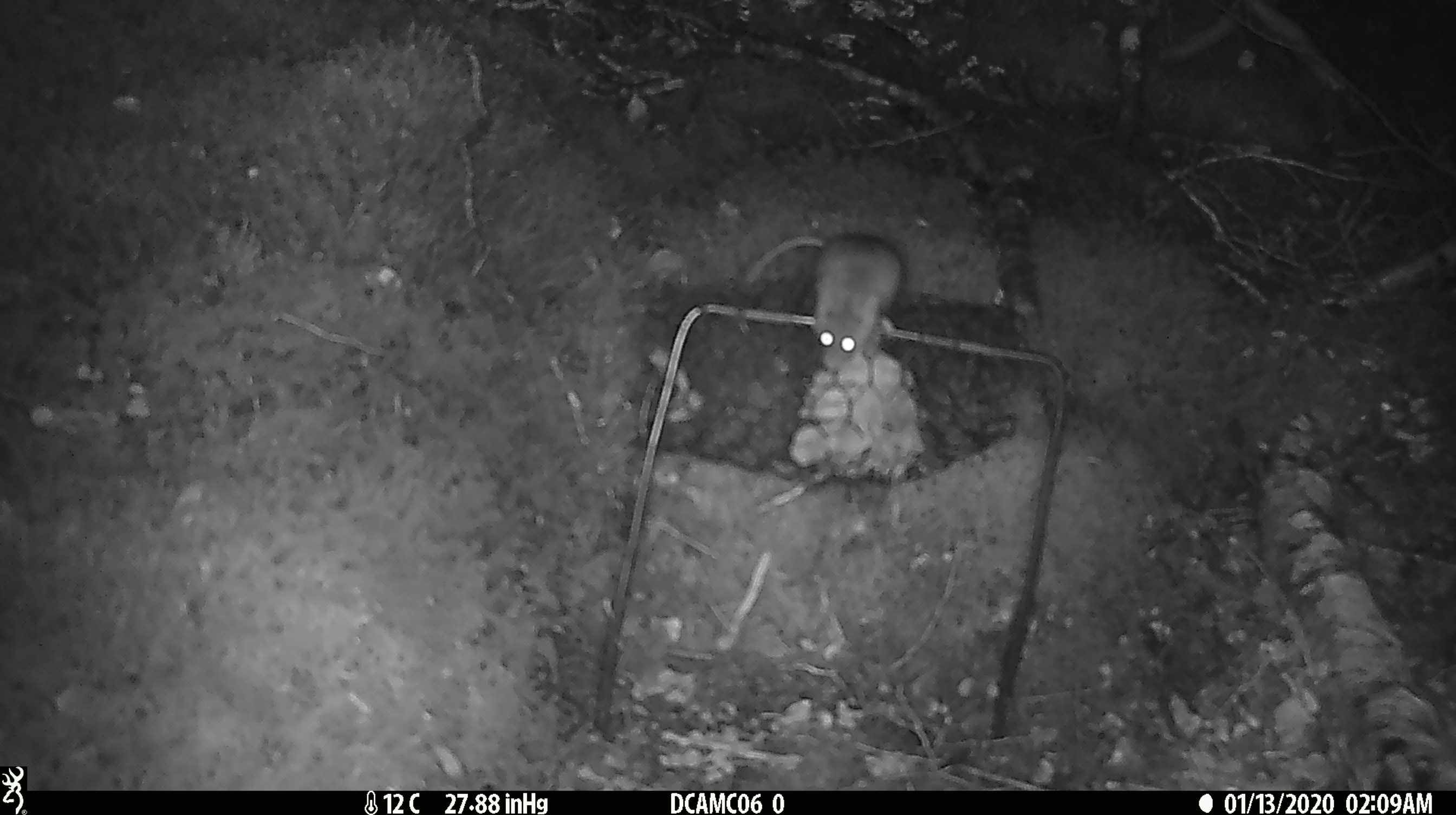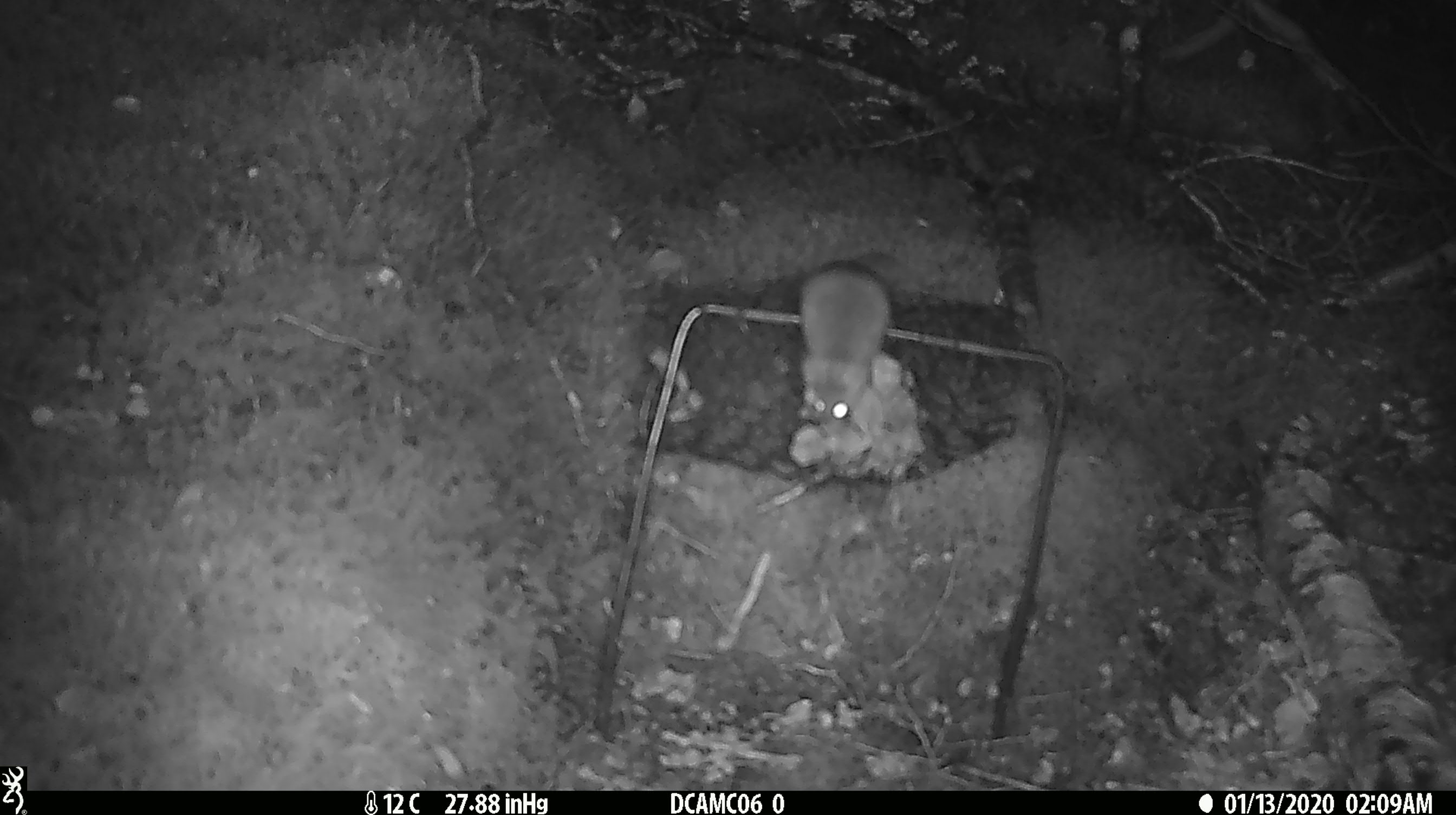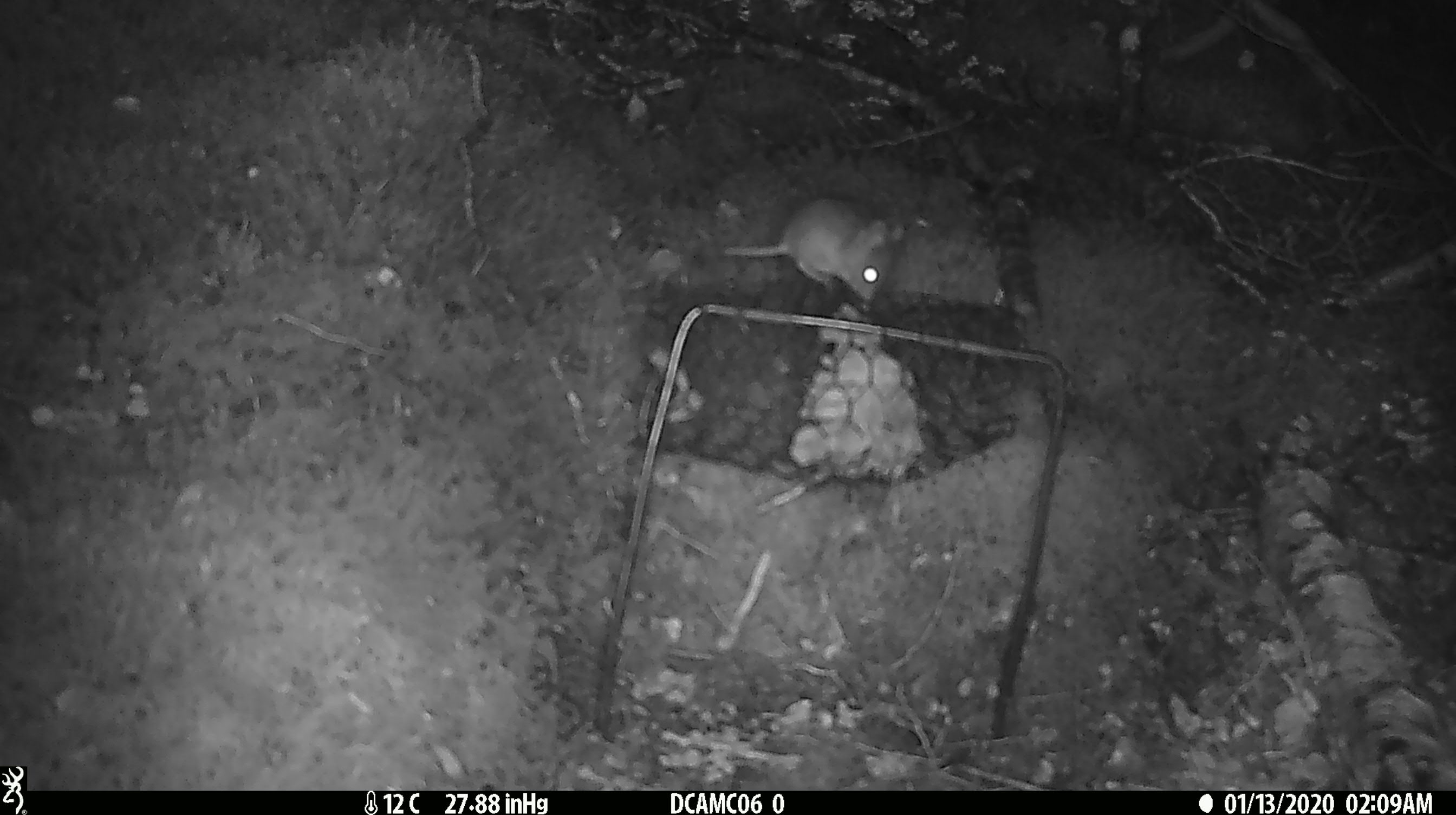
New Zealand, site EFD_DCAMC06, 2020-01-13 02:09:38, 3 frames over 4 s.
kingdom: Animalia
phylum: Chordata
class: Mammalia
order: Rodentia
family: Muridae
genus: Mus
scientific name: Mus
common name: mouse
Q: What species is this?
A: Mouse (Mus).